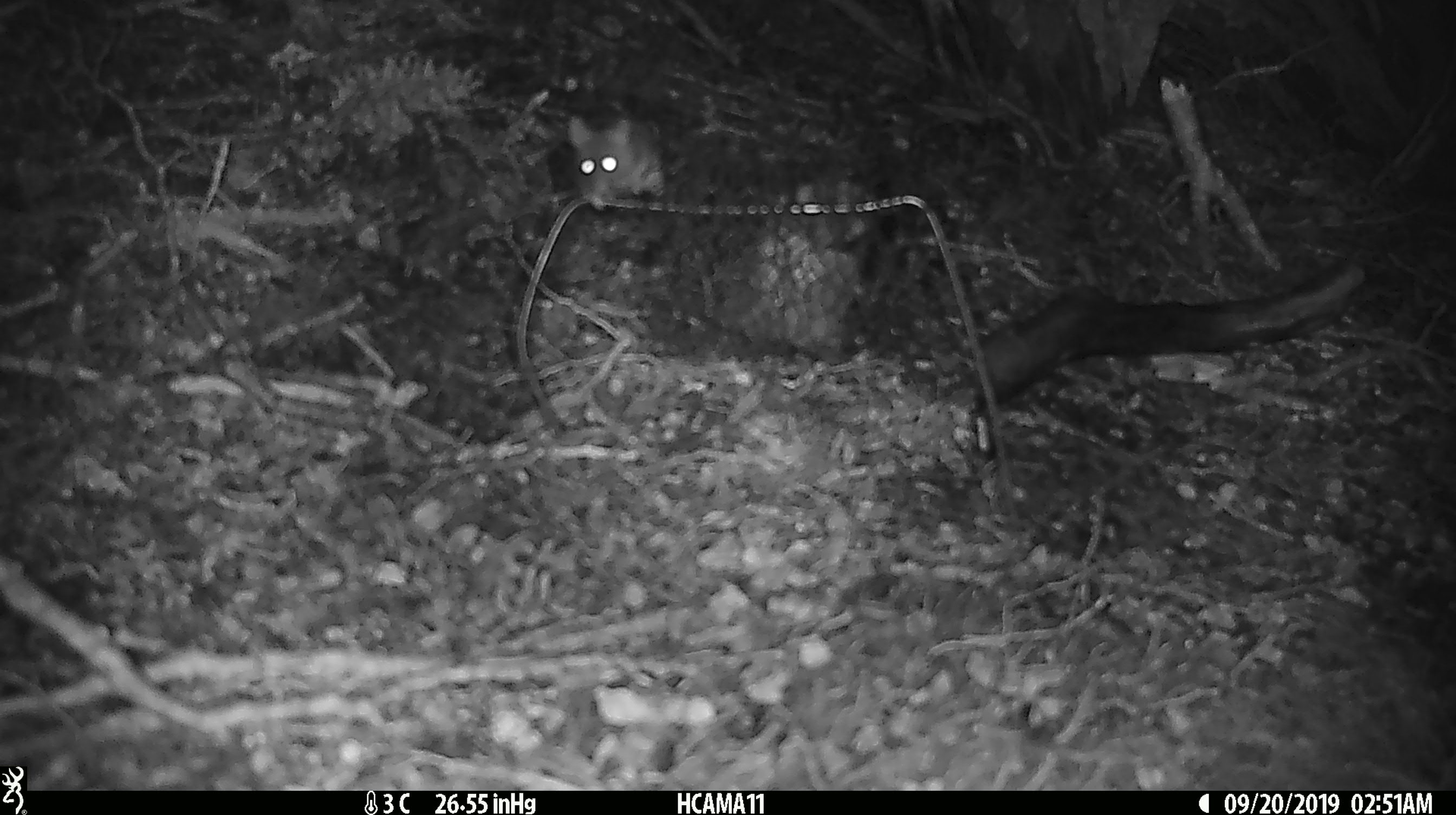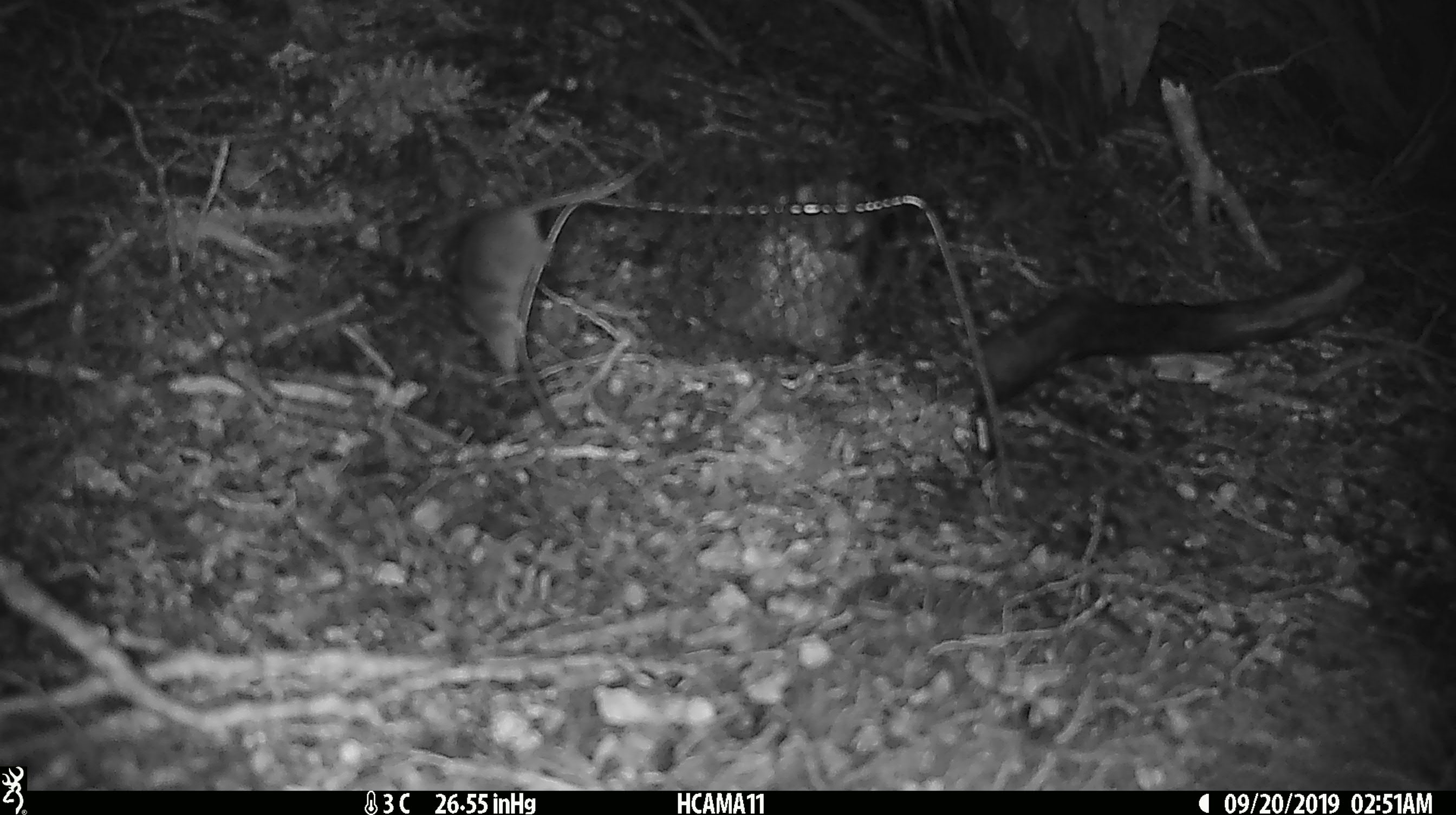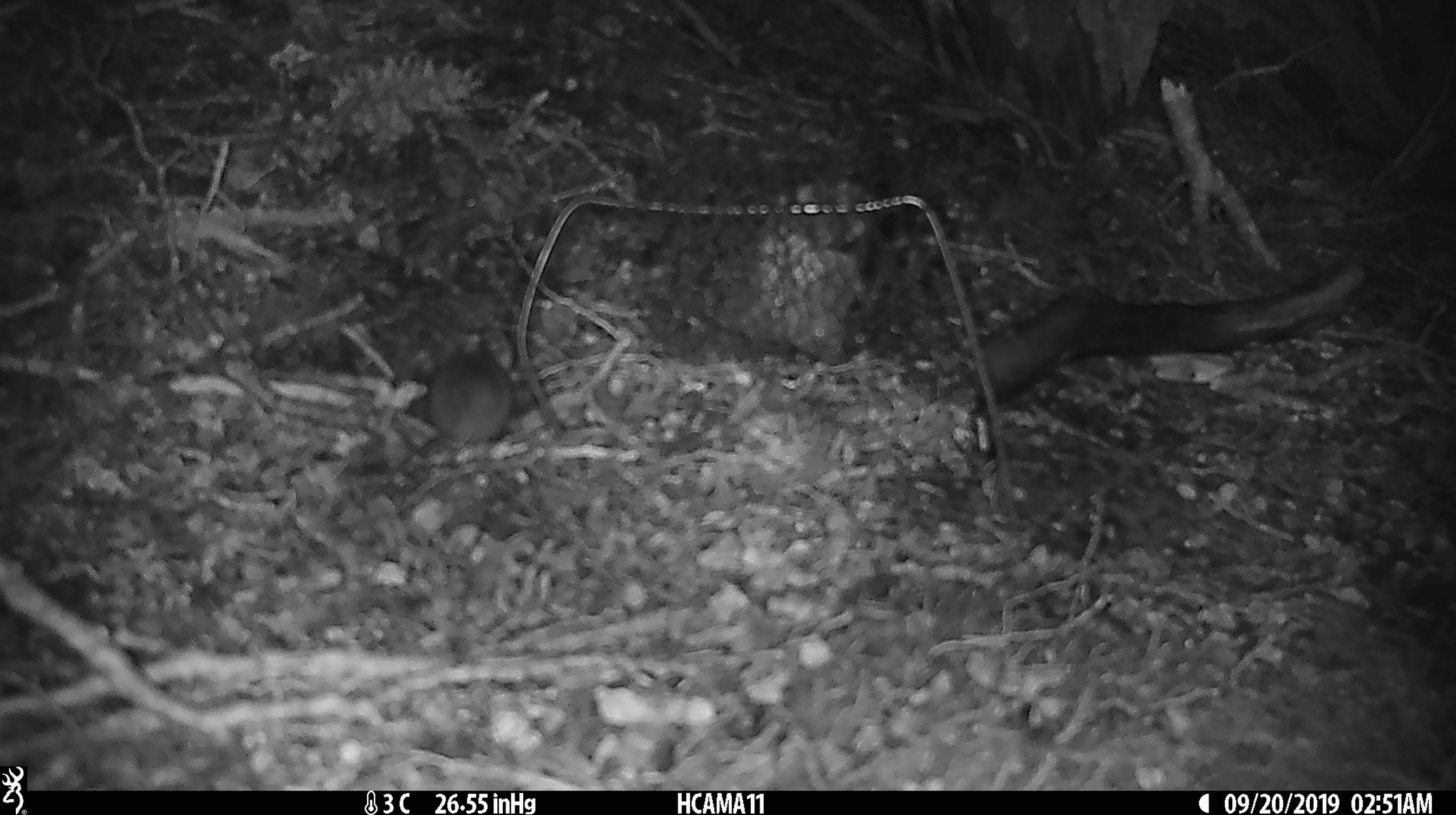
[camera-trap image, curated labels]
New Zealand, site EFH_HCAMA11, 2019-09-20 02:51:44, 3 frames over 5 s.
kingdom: Animalia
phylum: Chordata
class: Mammalia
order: Rodentia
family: Muridae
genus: Mus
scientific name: Mus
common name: mouse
Mouse (Mus).